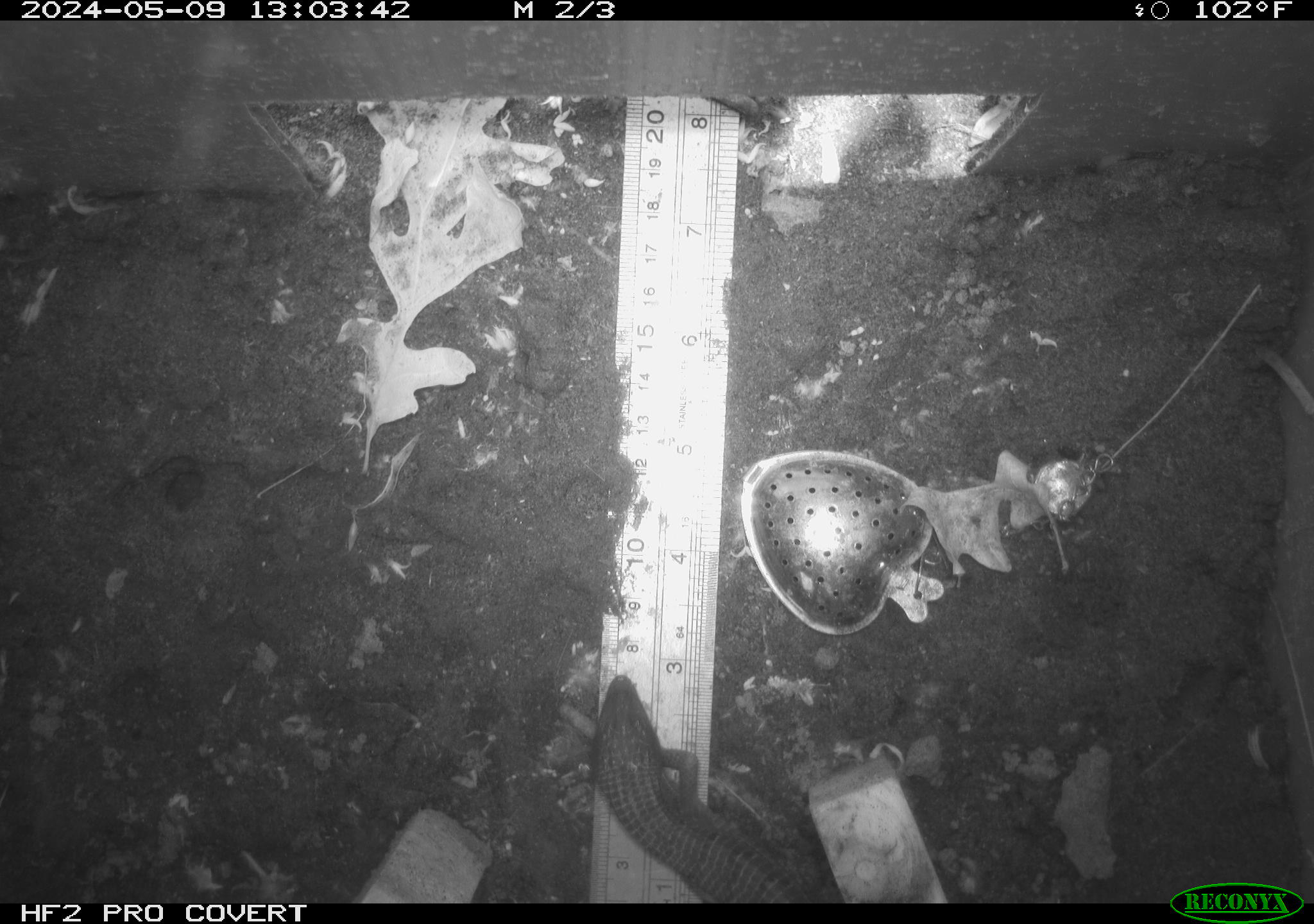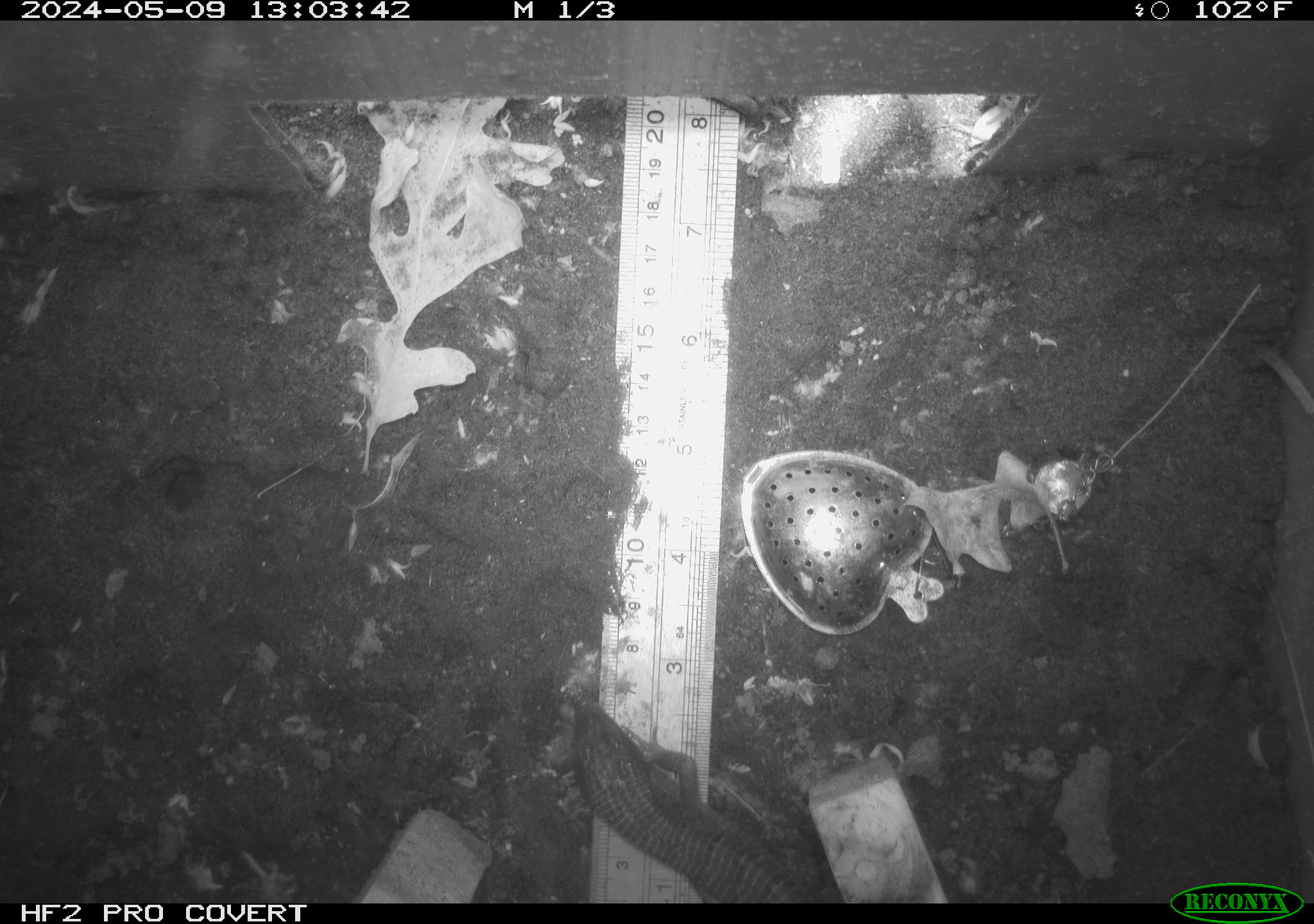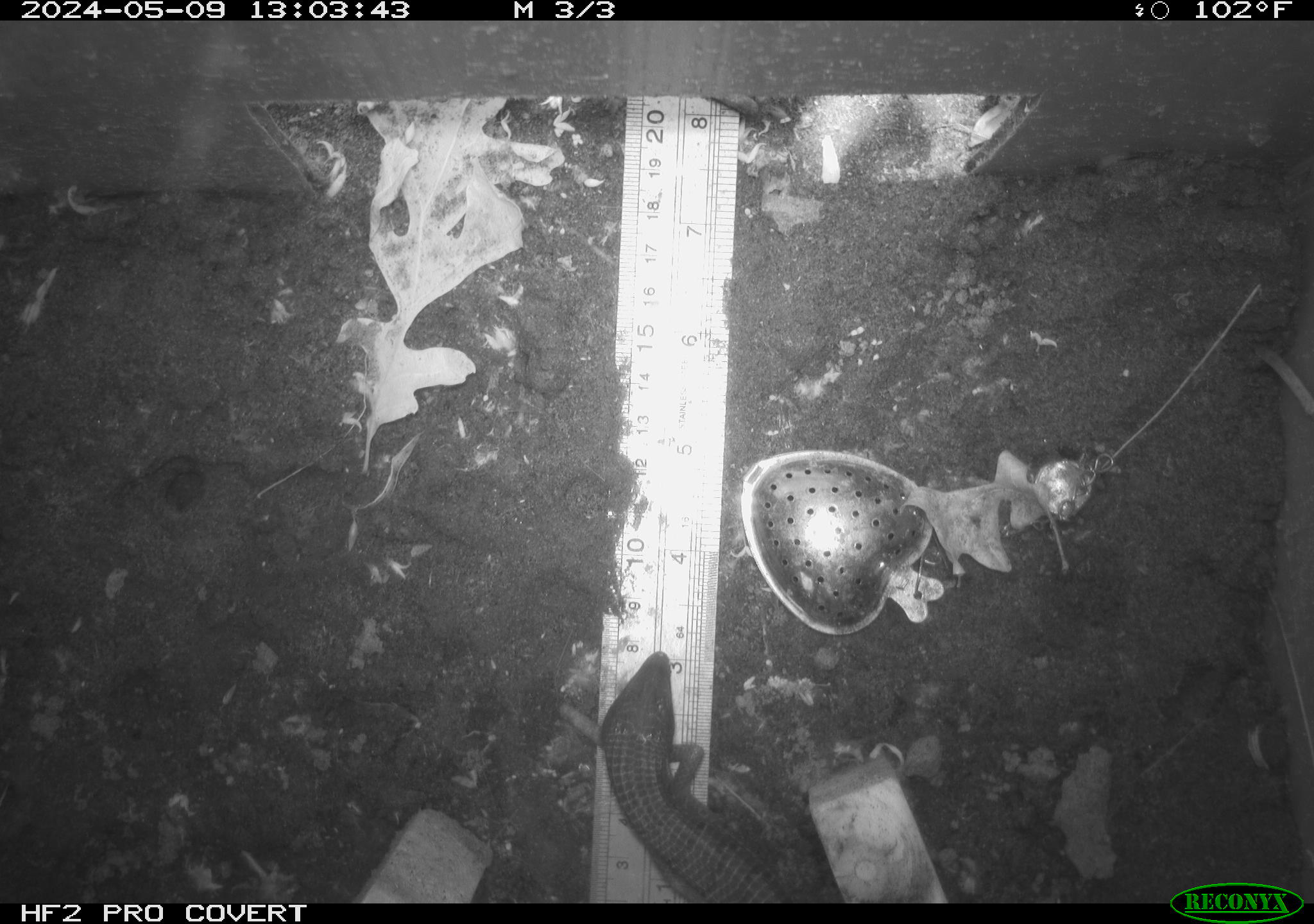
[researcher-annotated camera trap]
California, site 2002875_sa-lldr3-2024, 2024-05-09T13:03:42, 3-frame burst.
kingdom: Animalia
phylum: Chordata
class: Reptilia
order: Squamata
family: Anguidae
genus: Elgaria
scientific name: Elgaria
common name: alligator lizards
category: elgaria species